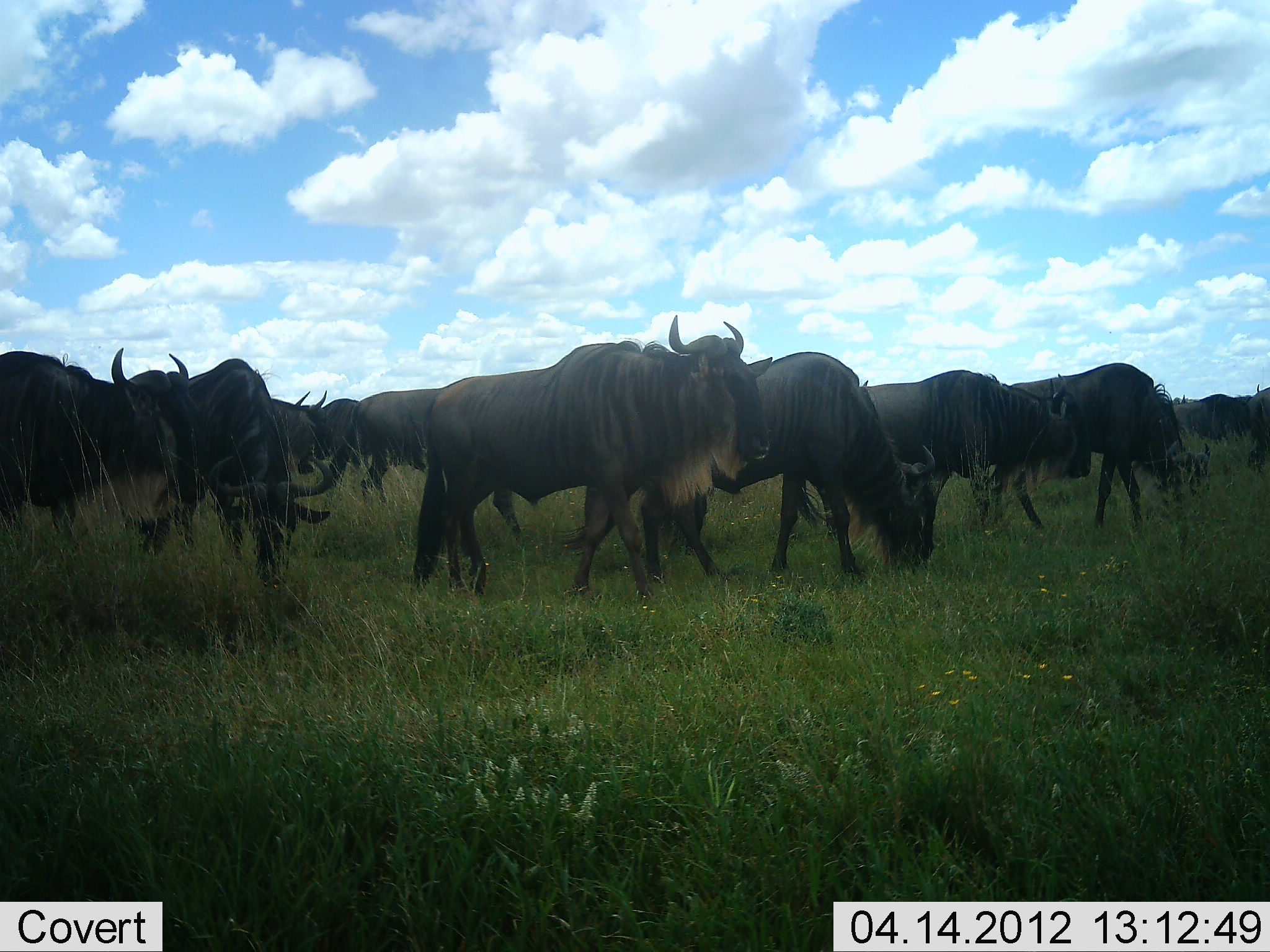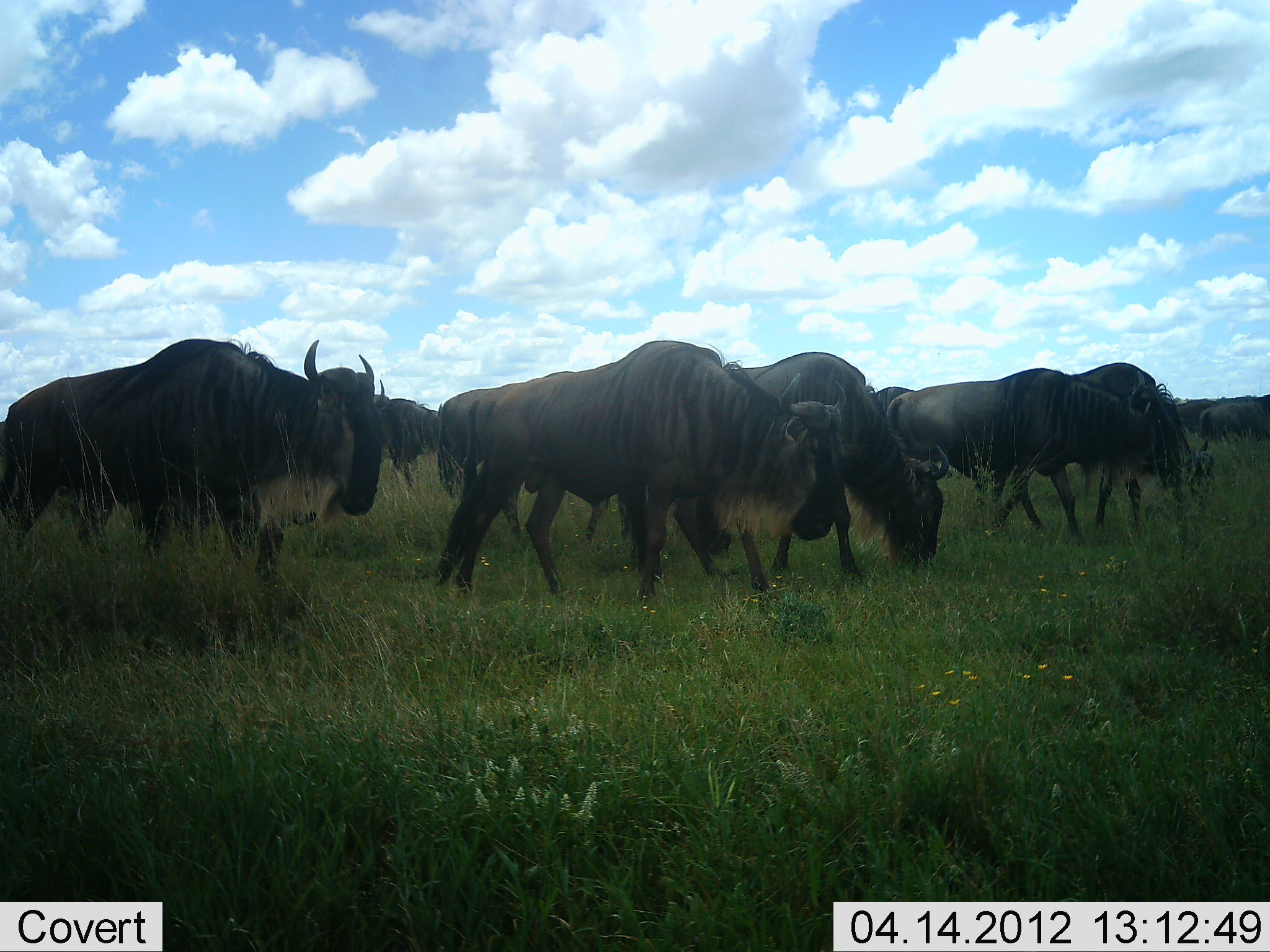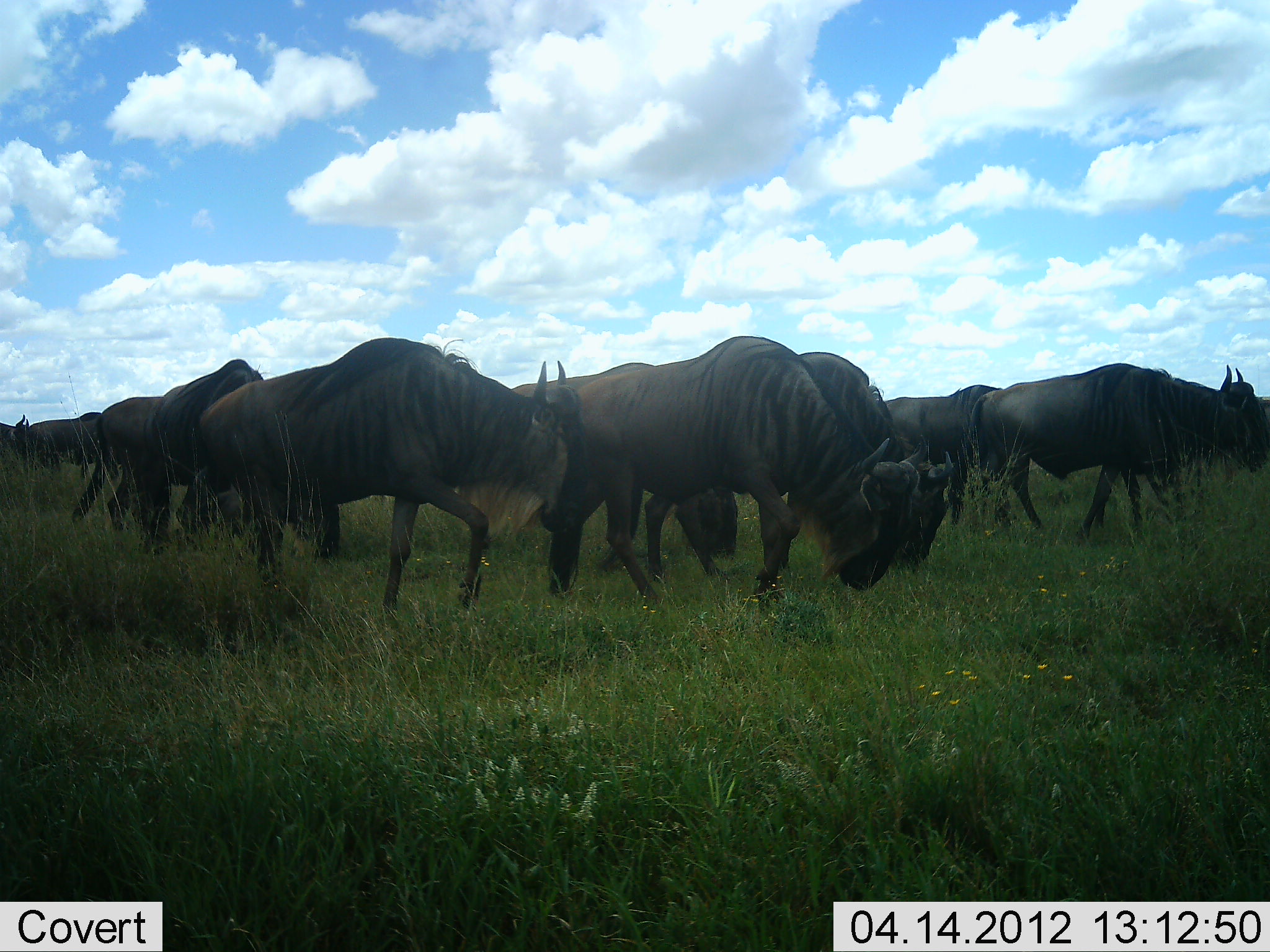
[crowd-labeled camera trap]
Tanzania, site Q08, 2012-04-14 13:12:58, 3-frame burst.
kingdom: Animalia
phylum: Chordata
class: Mammalia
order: Artiodactyla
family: Bovidae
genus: Connochaetes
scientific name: Connochaetes taurinus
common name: blue wildebeest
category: wildebeest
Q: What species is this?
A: Wildebeest (blue wildebeest) (Connochaetes taurinus).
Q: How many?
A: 11-50.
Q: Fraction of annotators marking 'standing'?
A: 18%.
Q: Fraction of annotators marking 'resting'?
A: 0%.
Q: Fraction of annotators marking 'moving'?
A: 73%.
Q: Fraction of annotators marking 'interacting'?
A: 9%.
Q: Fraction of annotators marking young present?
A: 0%.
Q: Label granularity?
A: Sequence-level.